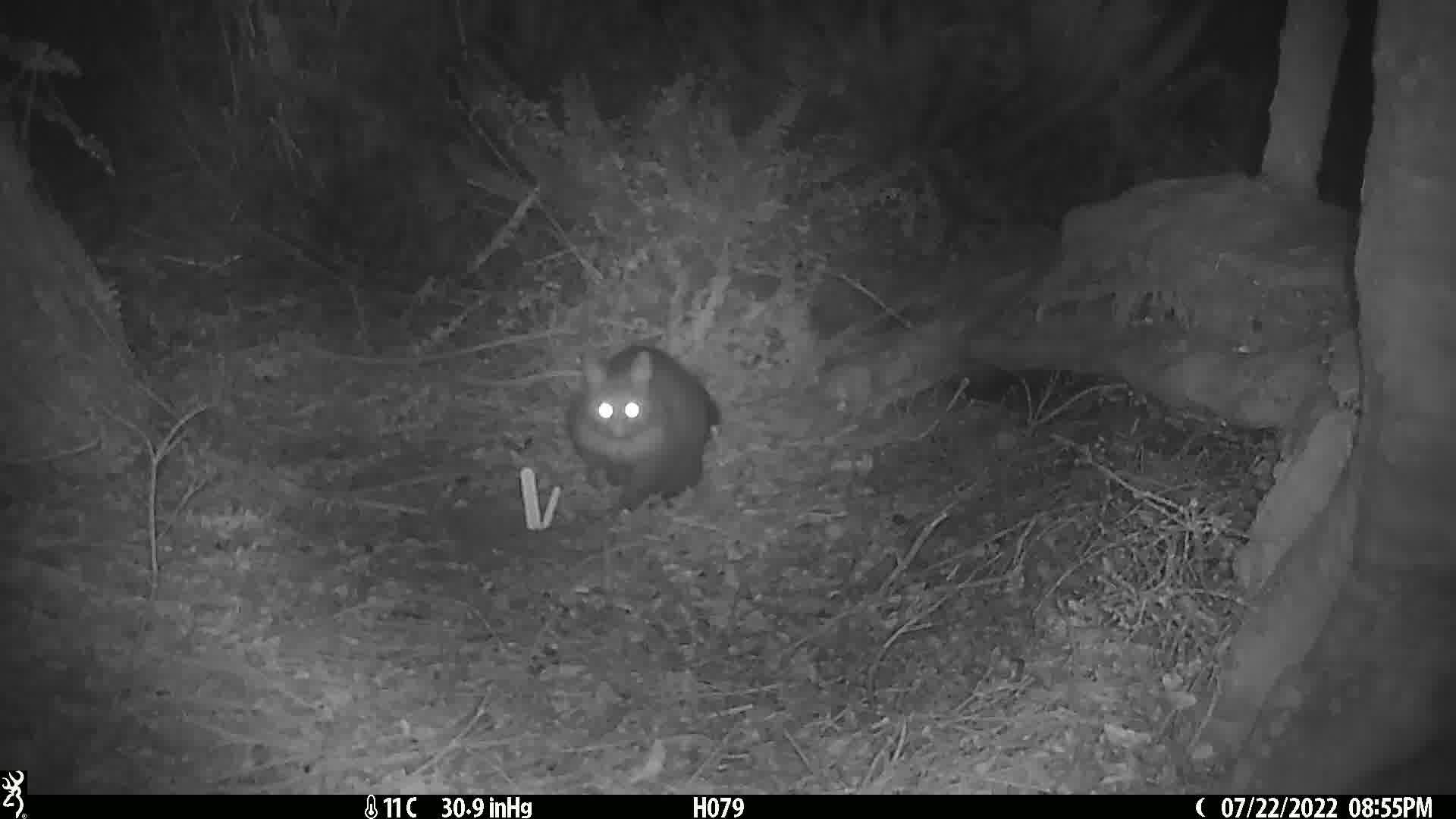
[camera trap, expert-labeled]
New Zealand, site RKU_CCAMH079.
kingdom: Animalia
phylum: Chordata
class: Mammalia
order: Diprotodontia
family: Phalangeridae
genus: Trichosurus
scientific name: Trichosurus vulpecula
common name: common brushtail possum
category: possum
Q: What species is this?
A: Possum (common brushtail possum) (Trichosurus vulpecula).